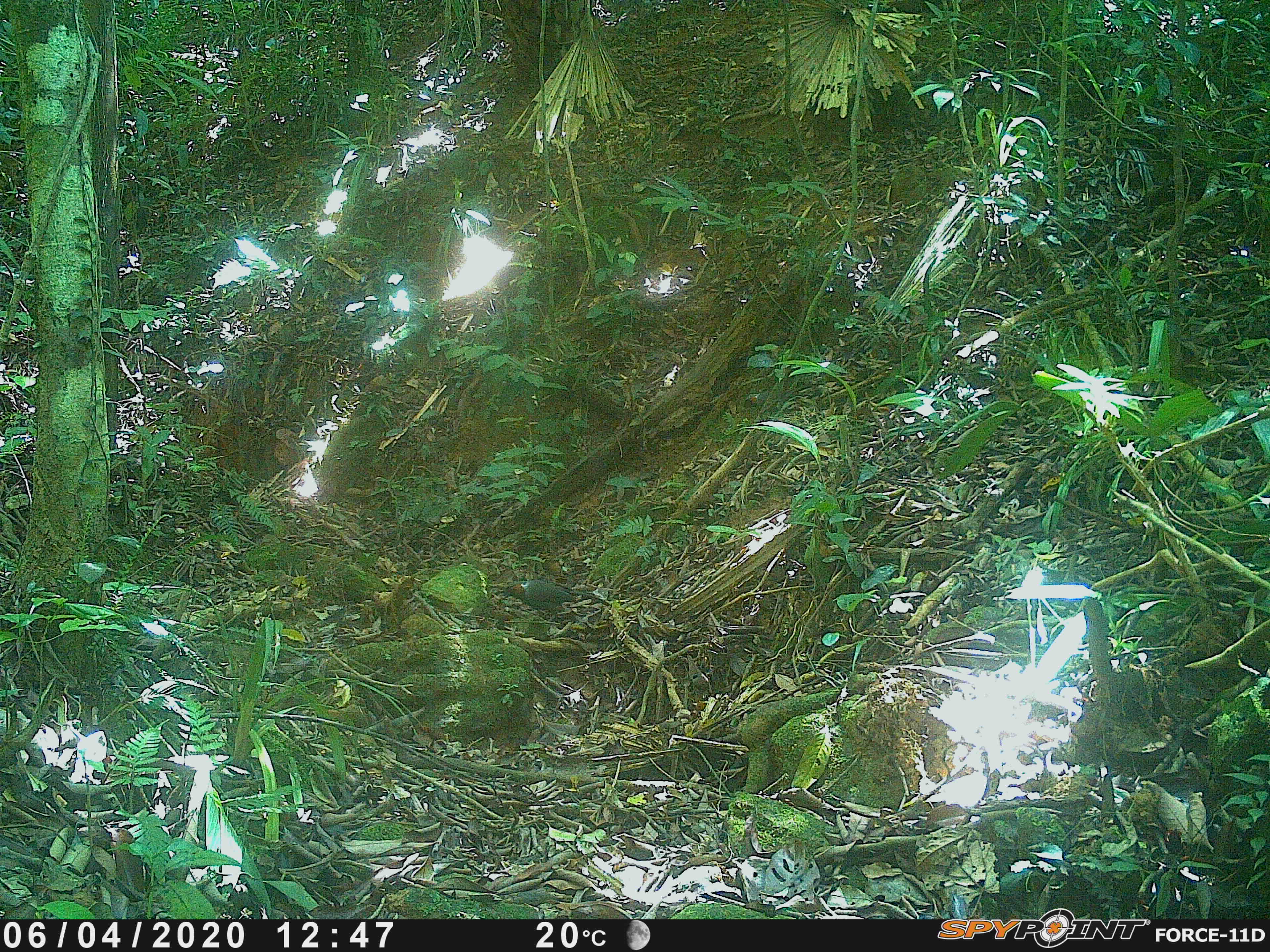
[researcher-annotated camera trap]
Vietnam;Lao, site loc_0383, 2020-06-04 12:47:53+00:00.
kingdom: Animalia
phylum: Chordata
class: Aves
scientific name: Aves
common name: bird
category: unidentified bird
Unidentified bird (bird) (Aves). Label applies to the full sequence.